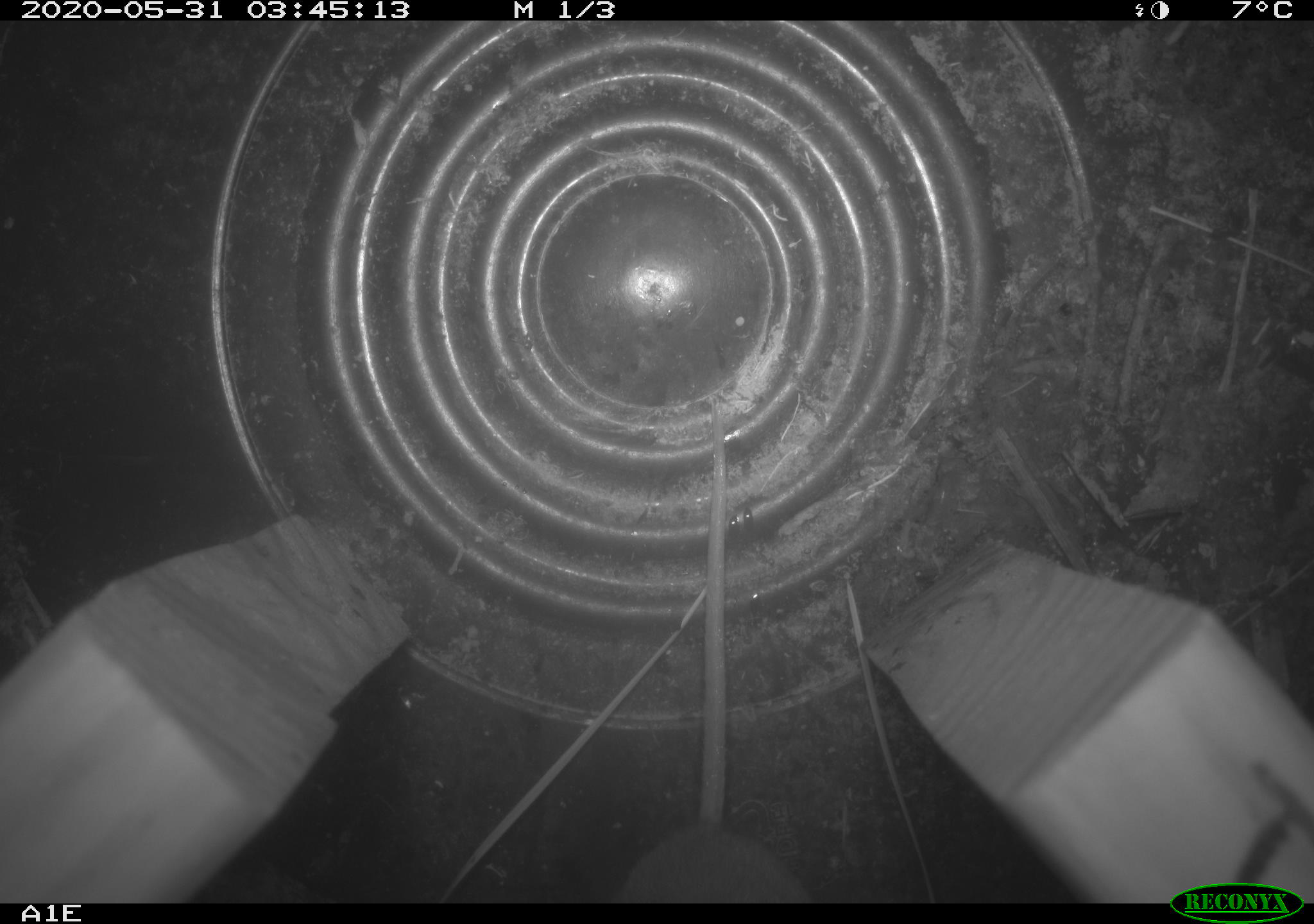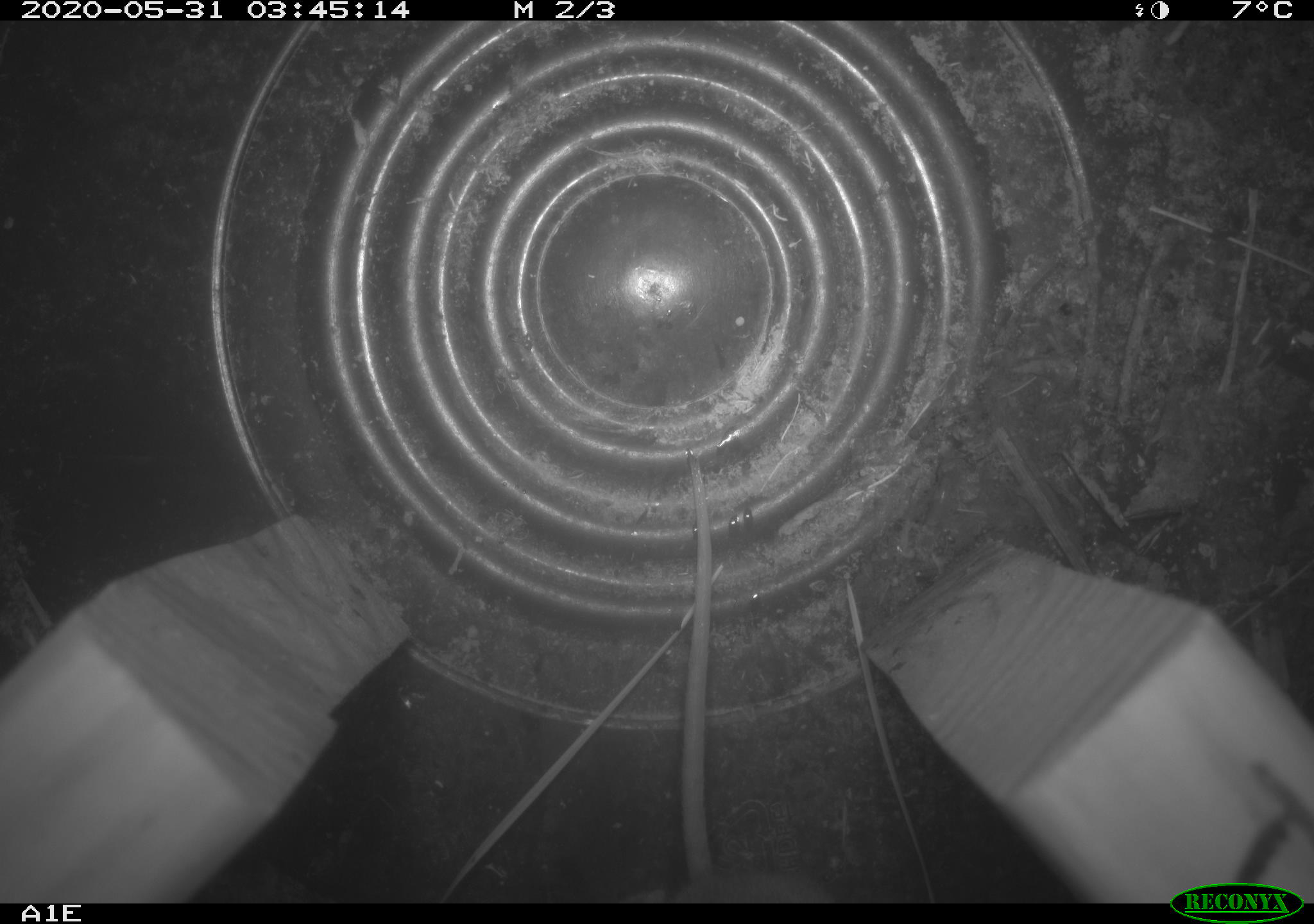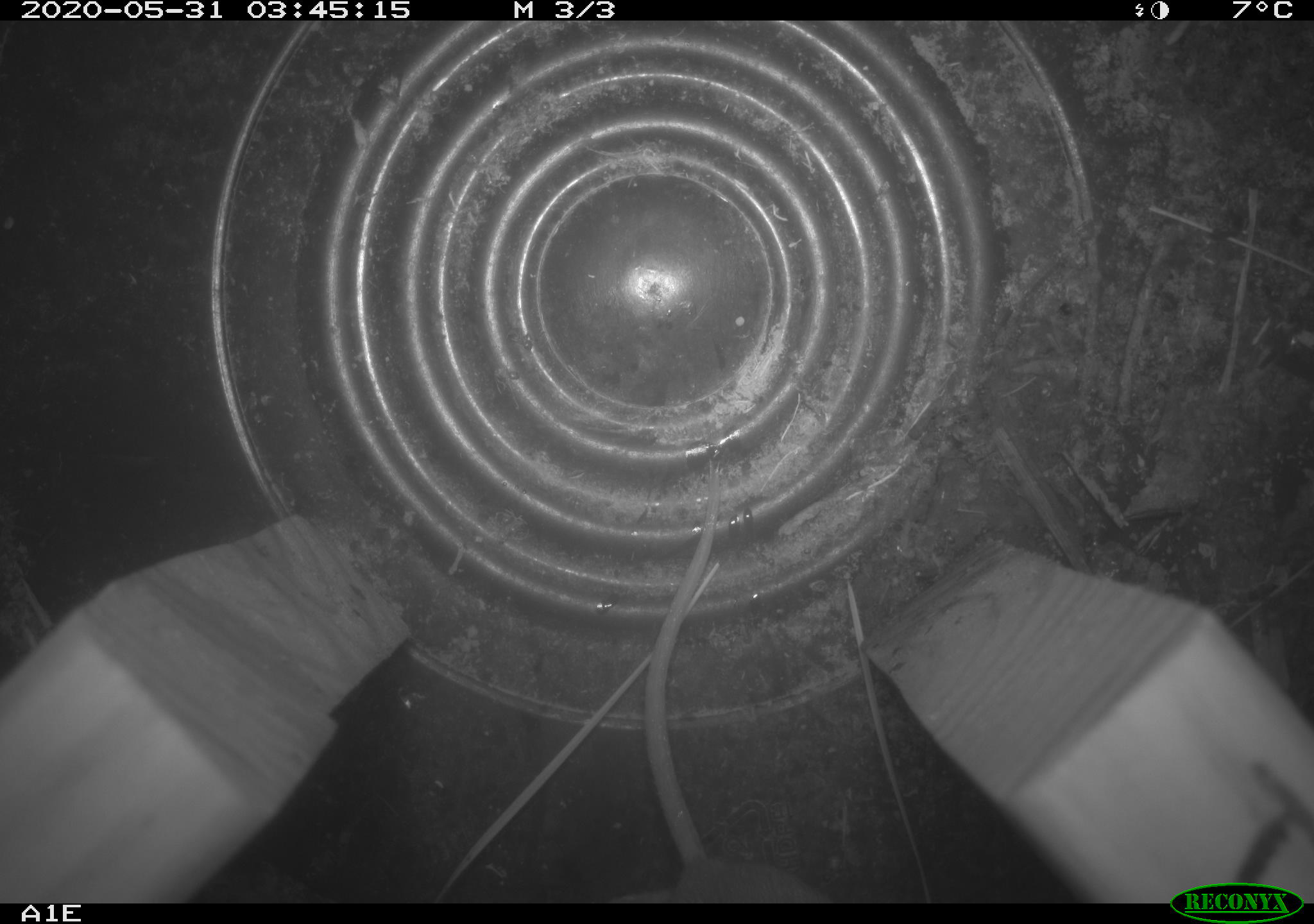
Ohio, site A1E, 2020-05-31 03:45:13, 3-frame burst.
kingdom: Animalia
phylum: Chordata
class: Mammalia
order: Rodentia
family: Cricetidae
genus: Peromyscus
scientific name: Peromyscus leucopus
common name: white-footed mouse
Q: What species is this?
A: White-footed mouse (Peromyscus leucopus).